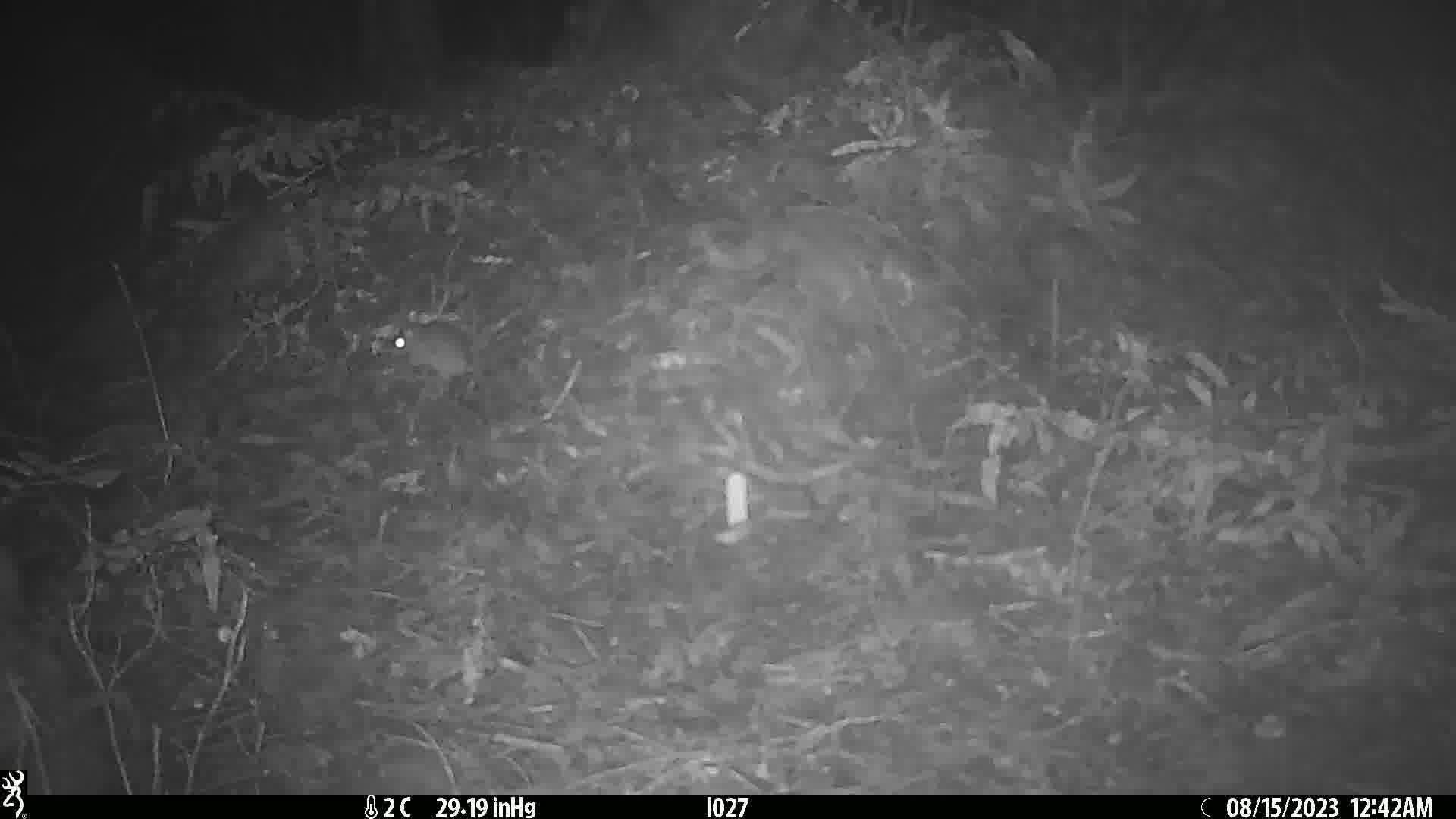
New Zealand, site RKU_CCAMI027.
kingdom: Animalia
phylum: Chordata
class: Mammalia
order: Rodentia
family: Muridae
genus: Rattus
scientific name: Rattus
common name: rat